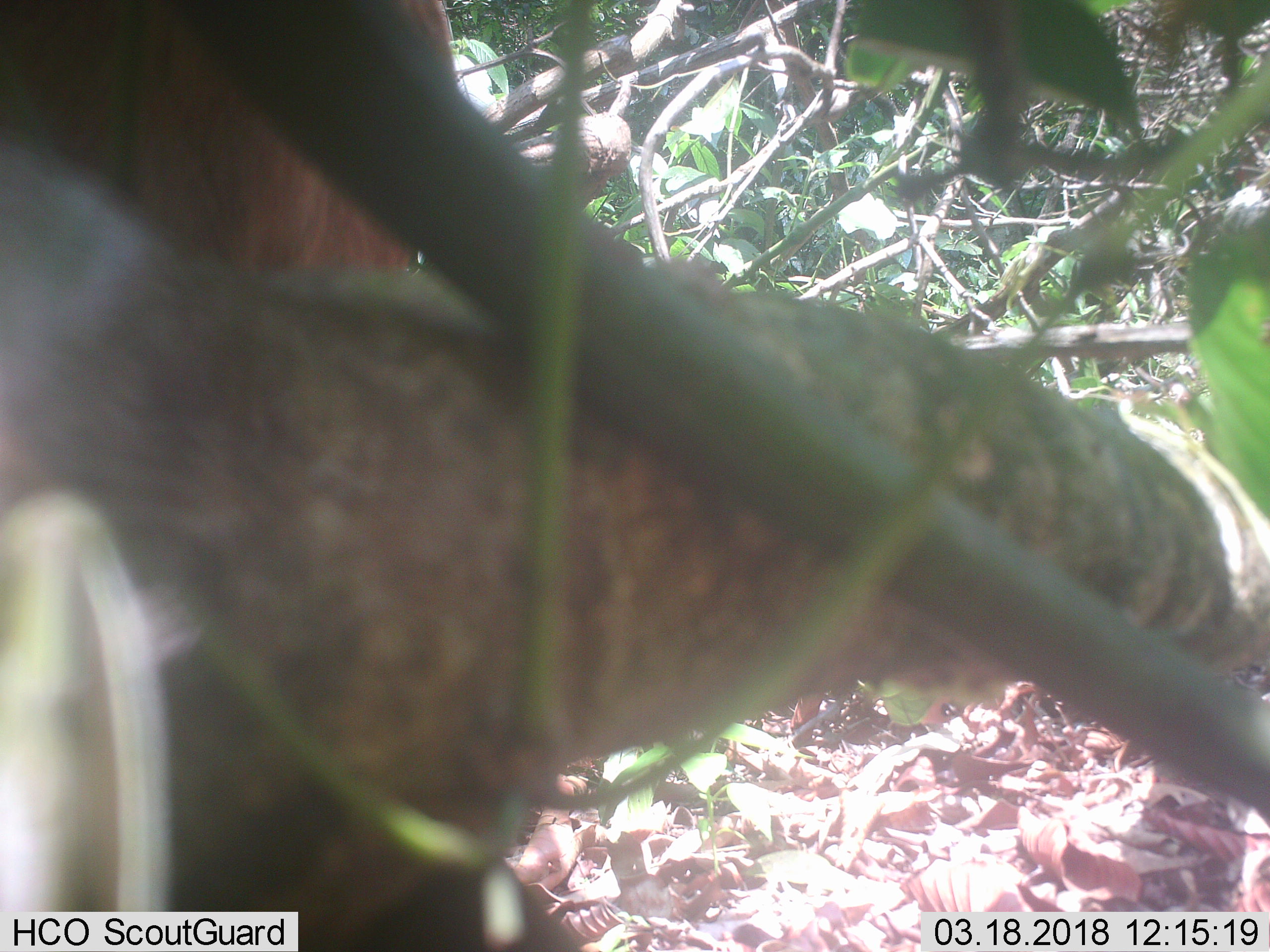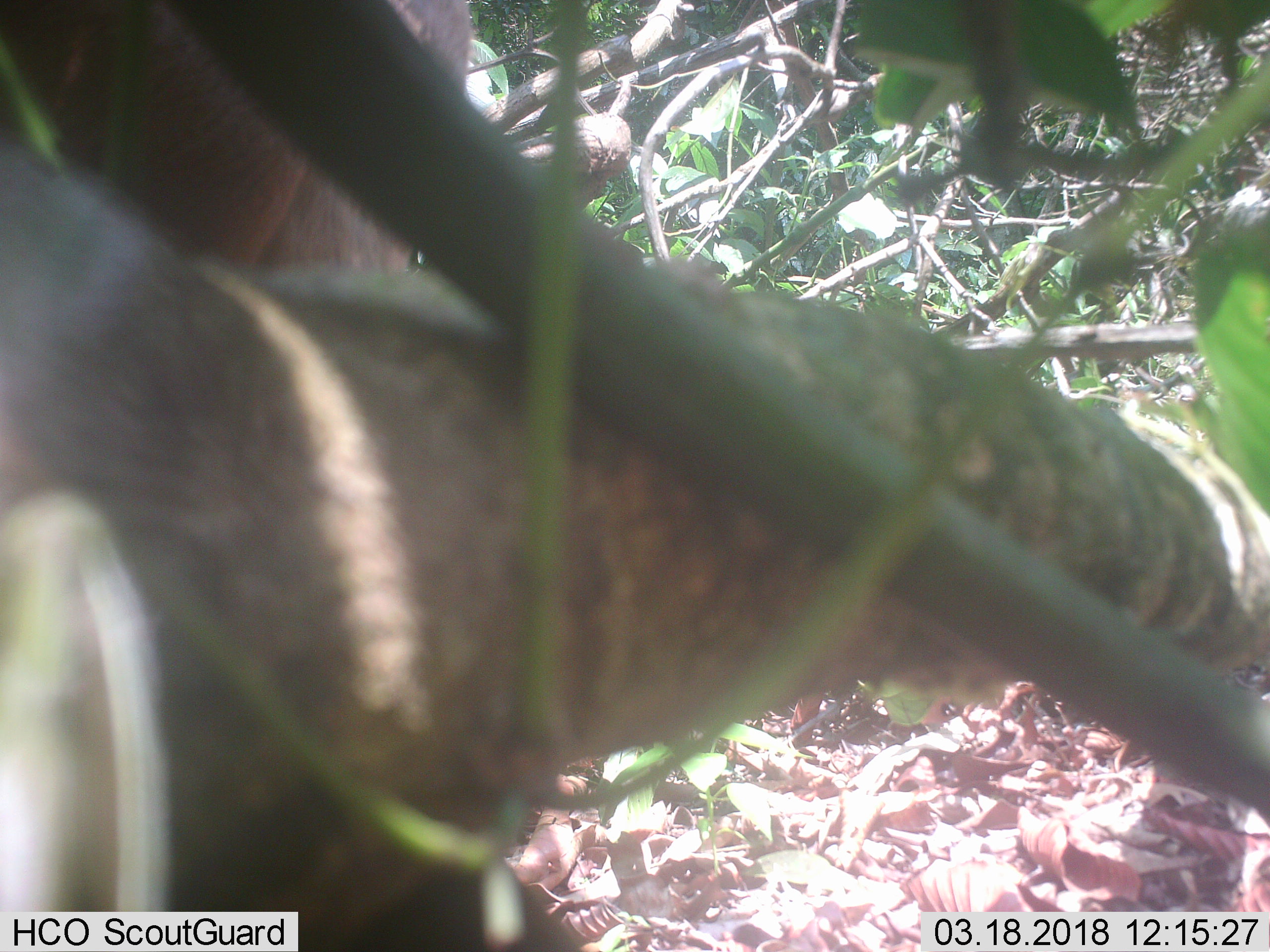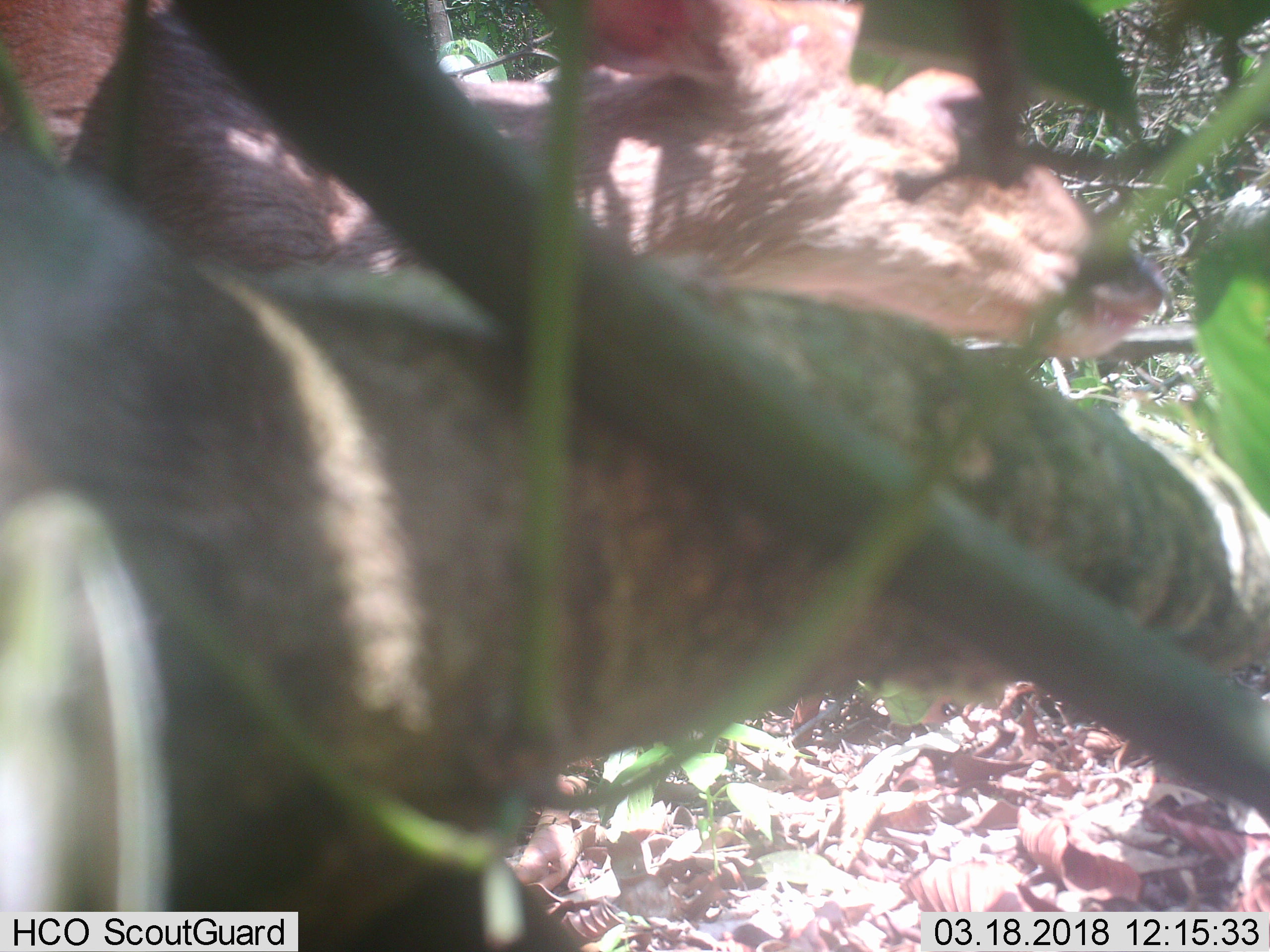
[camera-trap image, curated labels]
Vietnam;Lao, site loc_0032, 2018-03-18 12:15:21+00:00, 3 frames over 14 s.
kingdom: Animalia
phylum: Chordata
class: Mammalia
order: Artiodactyla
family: Cervidae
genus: Muntiacus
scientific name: Muntiacus vuquangensis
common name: large-antlered muntjac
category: large antlered muntjac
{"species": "large antlered muntjac (large-antlered muntjac) (Muntiacus vuquangensis)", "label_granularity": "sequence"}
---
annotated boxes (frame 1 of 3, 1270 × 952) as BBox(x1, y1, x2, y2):
large antlered muntjac: BBox(0, 0, 460, 276)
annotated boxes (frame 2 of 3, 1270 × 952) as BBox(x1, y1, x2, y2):
large antlered muntjac: BBox(0, 0, 474, 271)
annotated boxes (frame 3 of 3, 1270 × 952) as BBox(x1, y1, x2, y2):
large antlered muntjac: BBox(0, 0, 1177, 360)